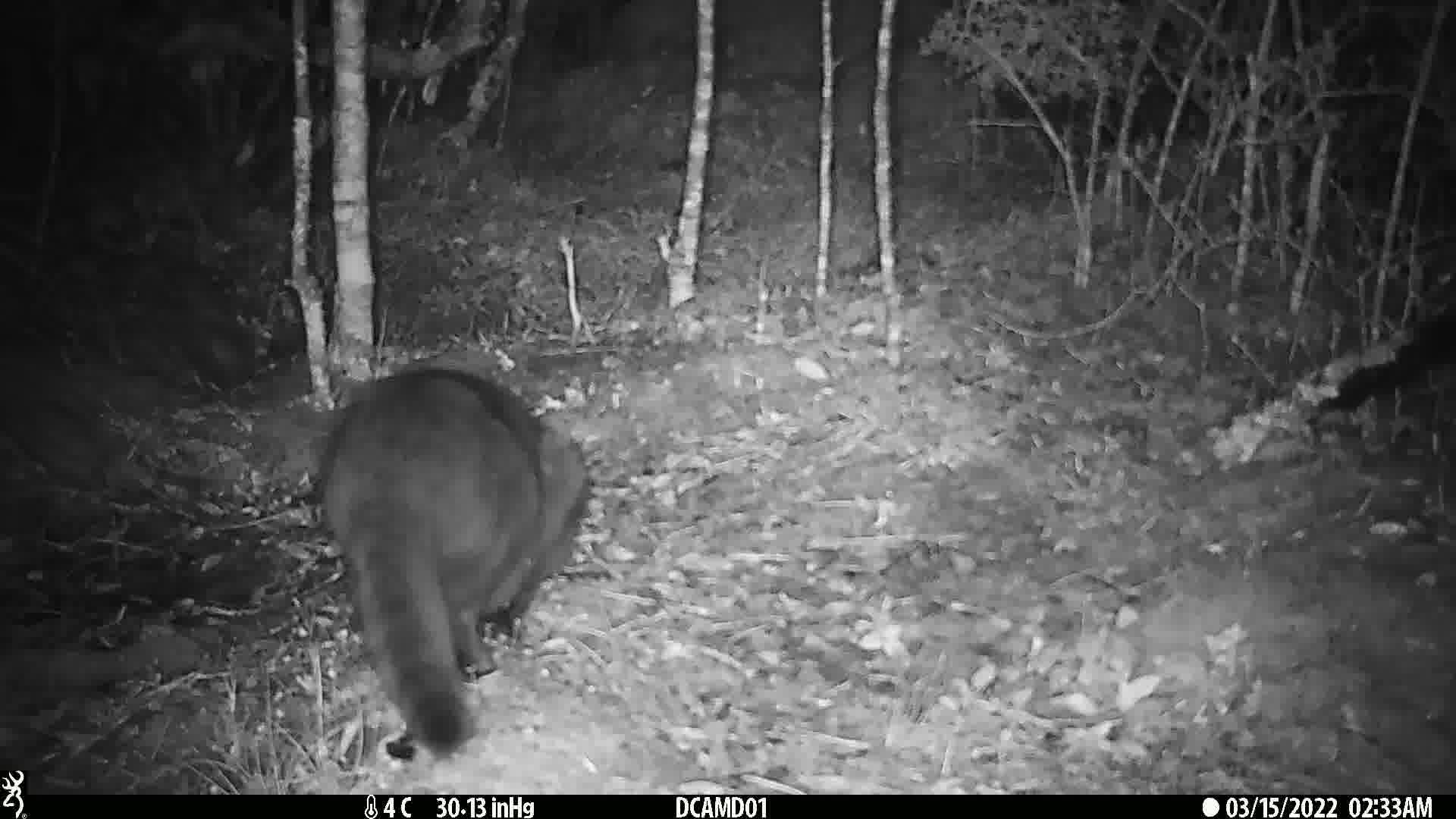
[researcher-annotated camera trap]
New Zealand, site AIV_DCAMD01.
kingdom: Animalia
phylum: Chordata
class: Mammalia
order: Carnivora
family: Felidae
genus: Felis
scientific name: Felis catus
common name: domestic cat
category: cat